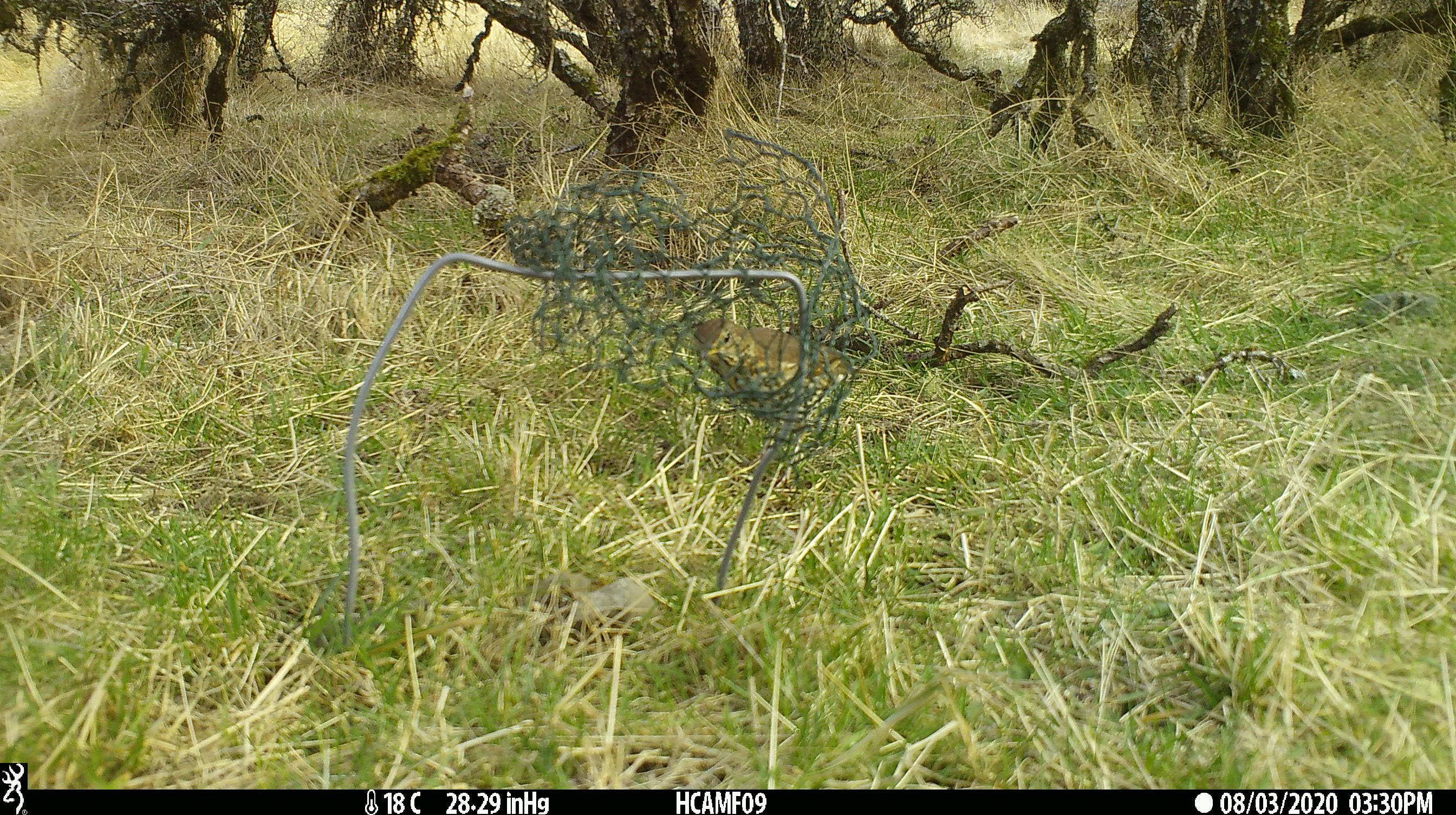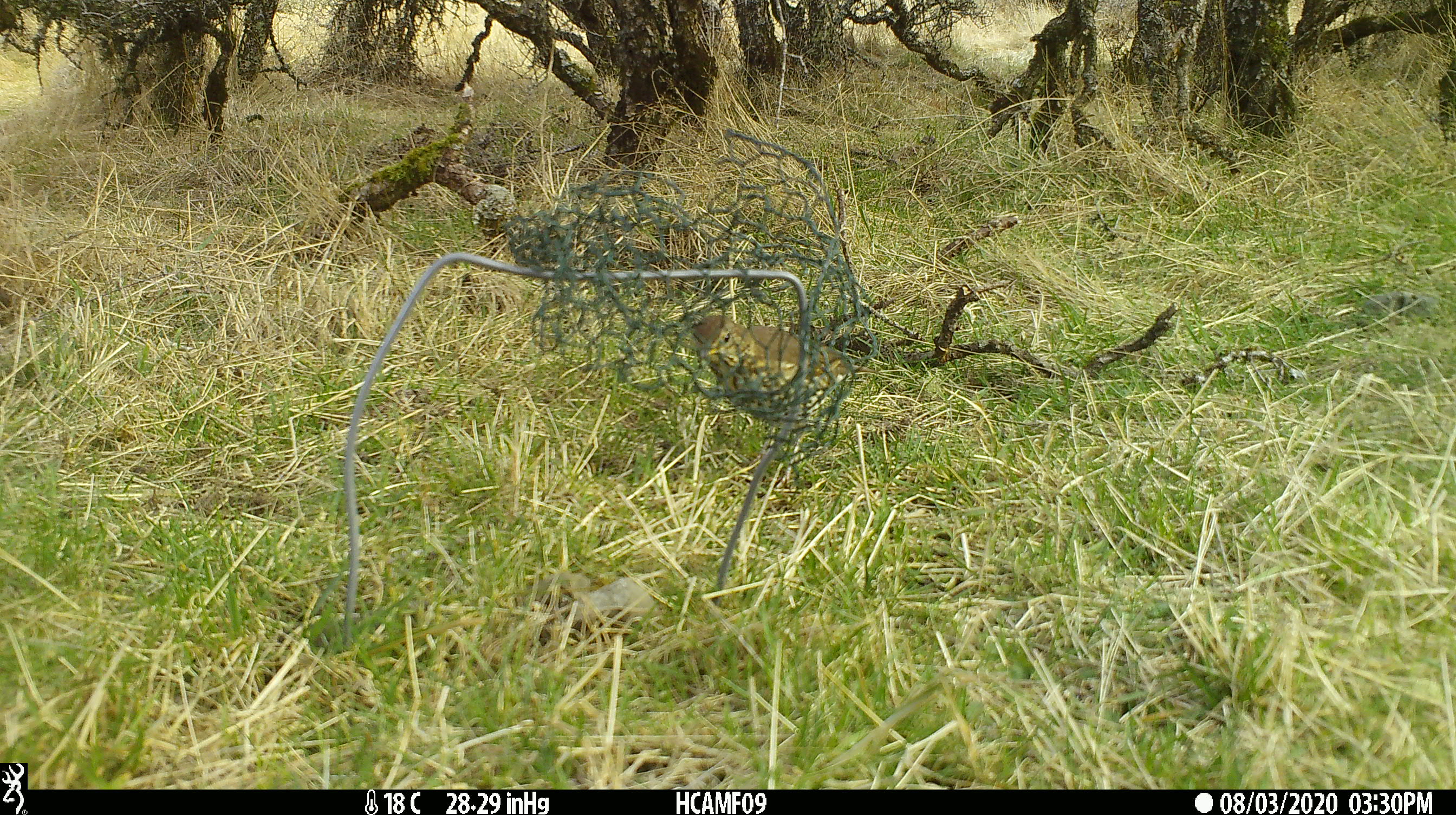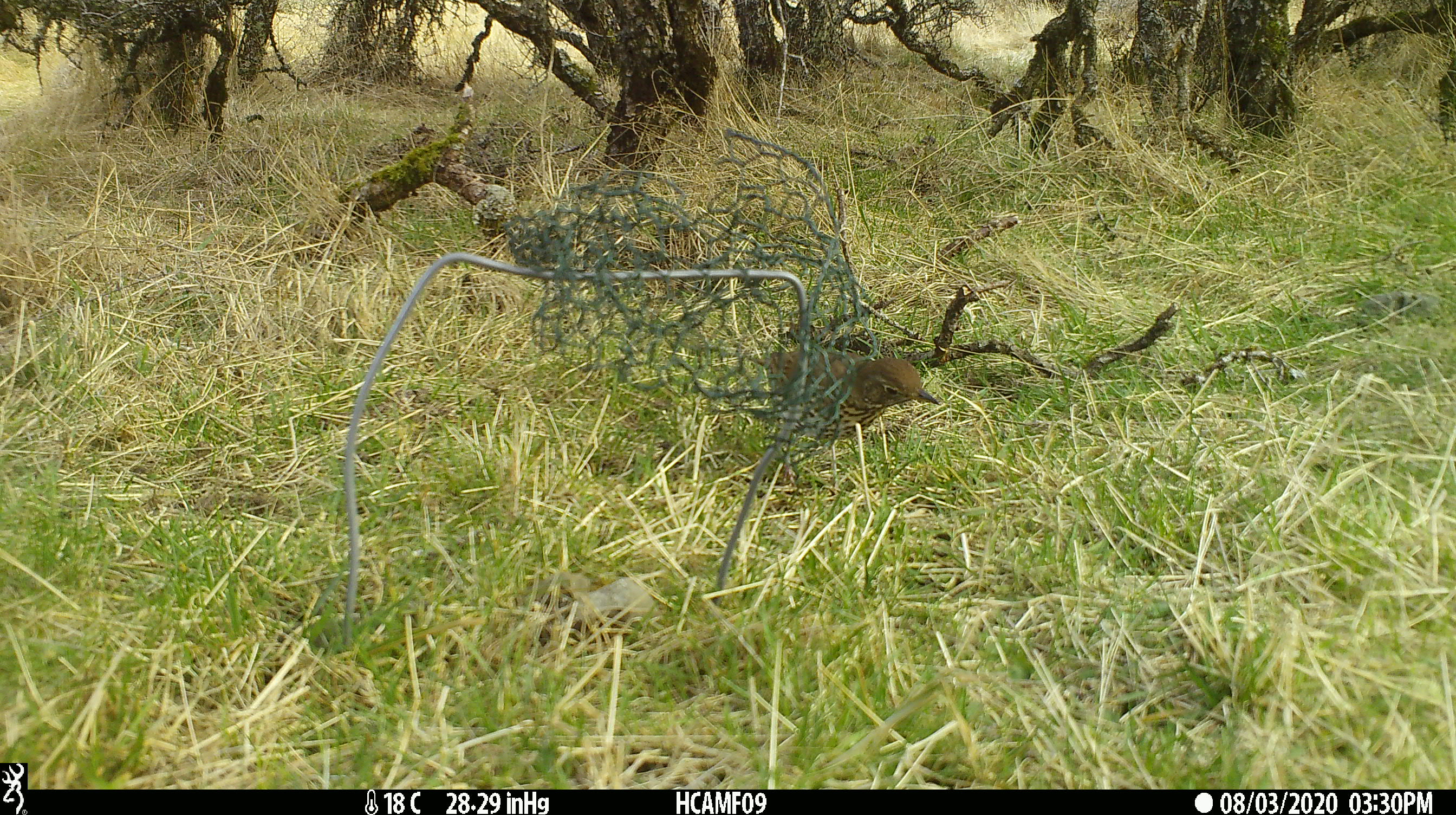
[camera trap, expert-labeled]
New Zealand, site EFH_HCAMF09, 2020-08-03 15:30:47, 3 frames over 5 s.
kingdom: Animalia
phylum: Chordata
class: Aves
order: Passeriformes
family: Turdidae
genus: Turdus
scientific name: Turdus philomelos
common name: song thrush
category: thrush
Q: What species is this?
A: Thrush (song thrush) (Turdus philomelos).